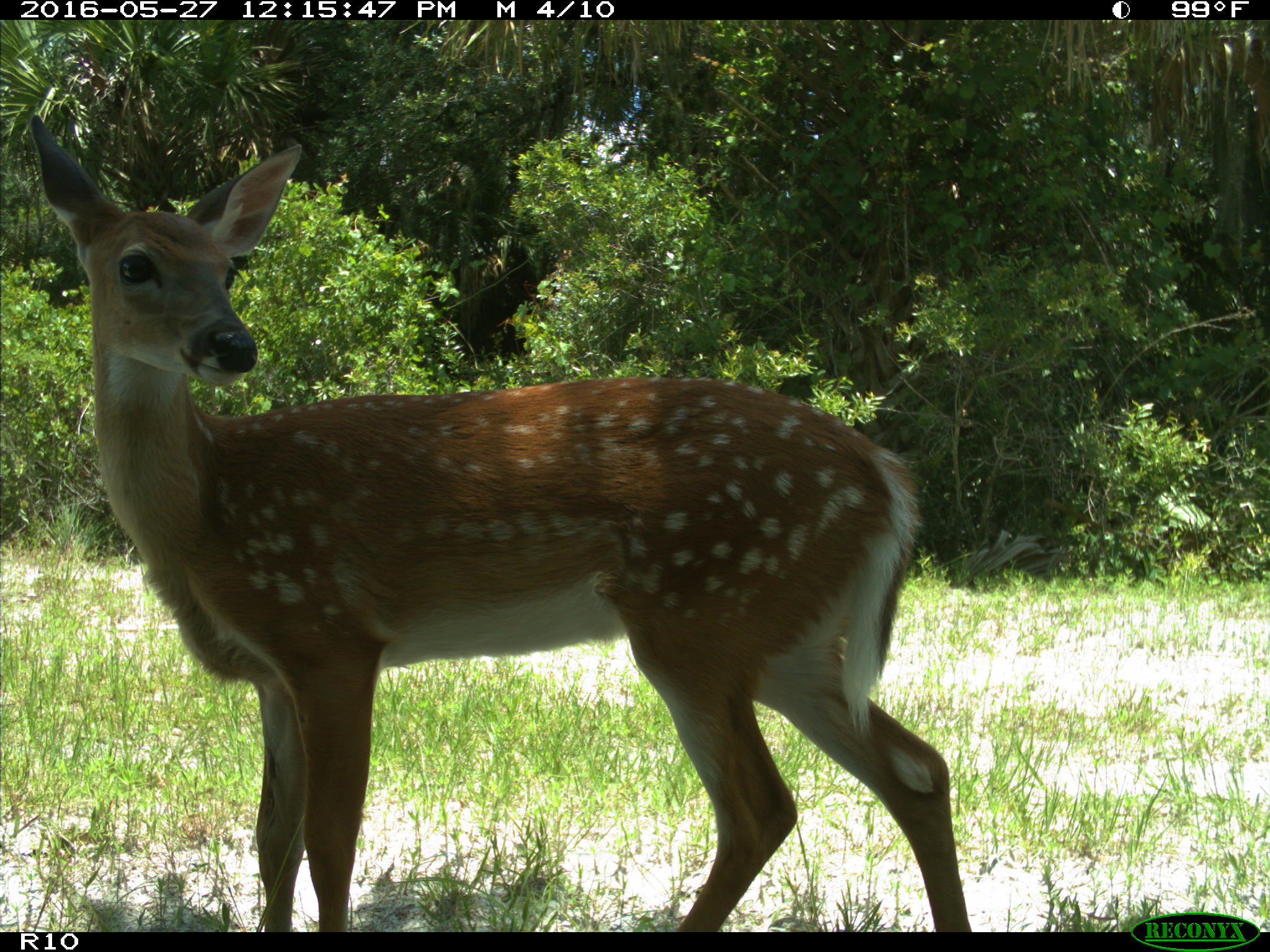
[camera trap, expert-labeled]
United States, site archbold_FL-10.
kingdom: Animalia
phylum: Chordata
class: Mammalia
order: Artiodactyla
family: Cervidae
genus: Odocoileus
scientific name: Odocoileus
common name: deer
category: unidentified deer